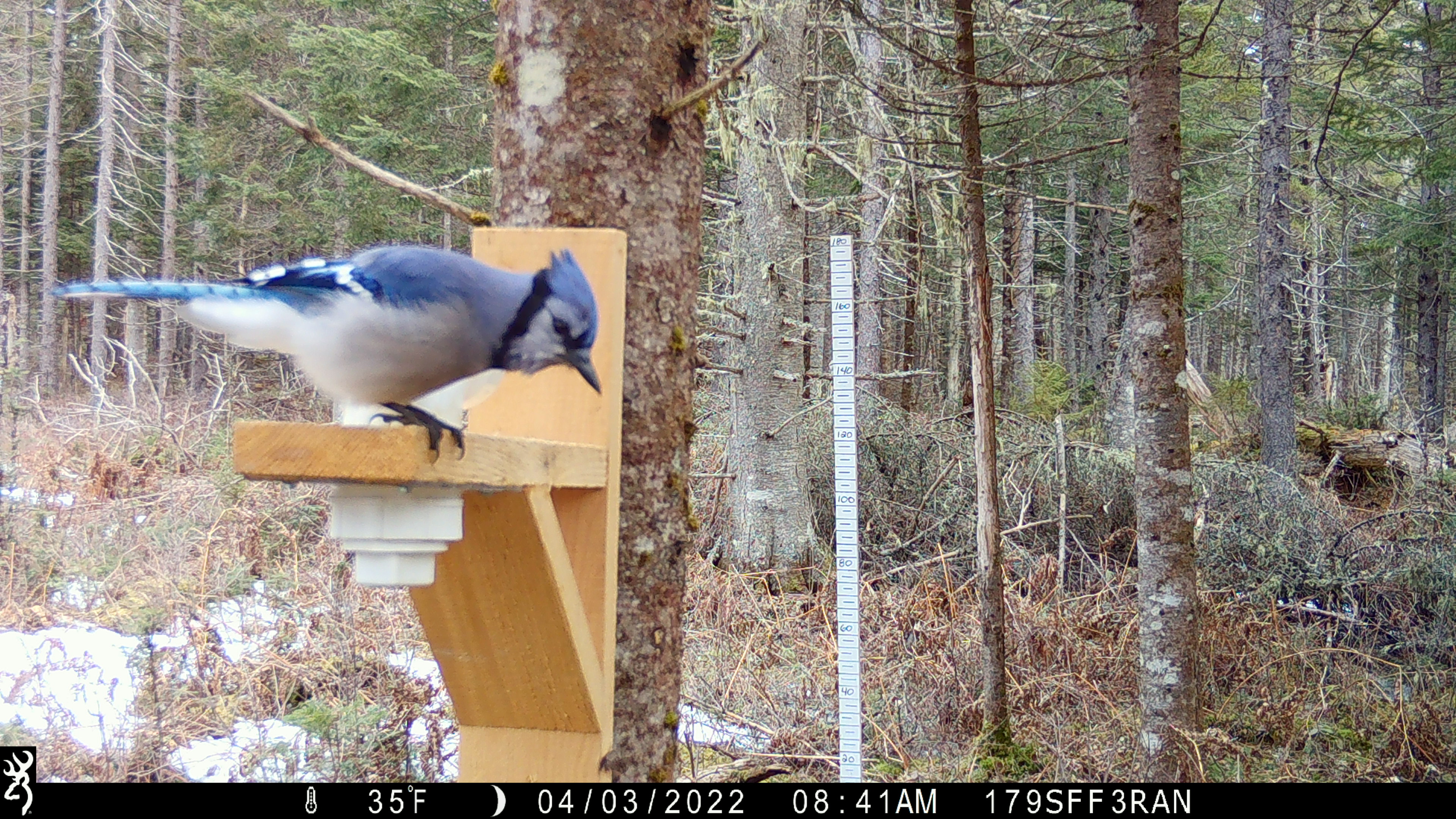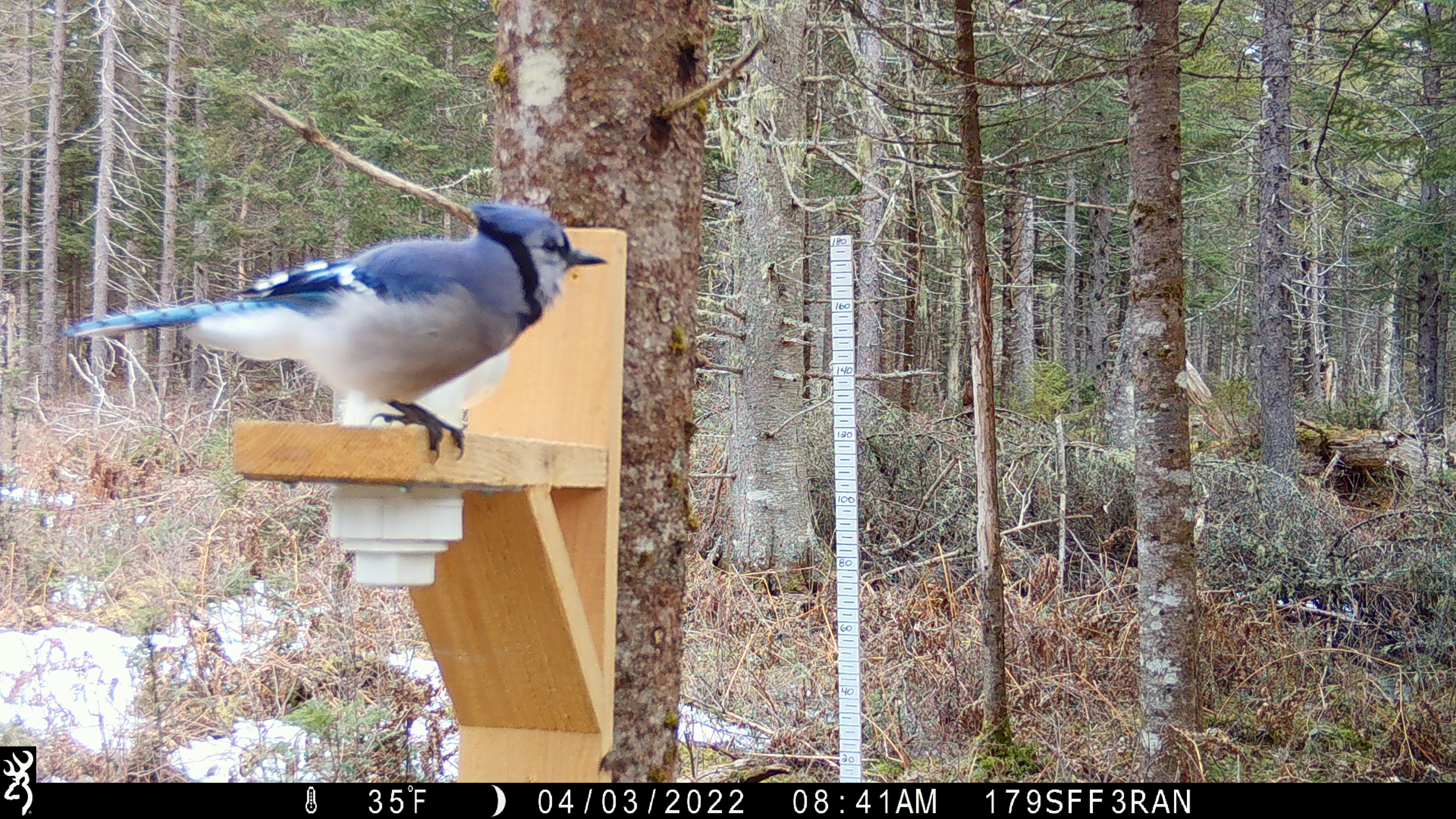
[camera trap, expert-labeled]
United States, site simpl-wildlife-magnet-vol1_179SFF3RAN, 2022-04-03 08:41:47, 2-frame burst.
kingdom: Animalia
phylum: Chordata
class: Aves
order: Passeriformes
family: Corvidae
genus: Cyanocitta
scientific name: Cyanocitta cristata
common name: blue jay